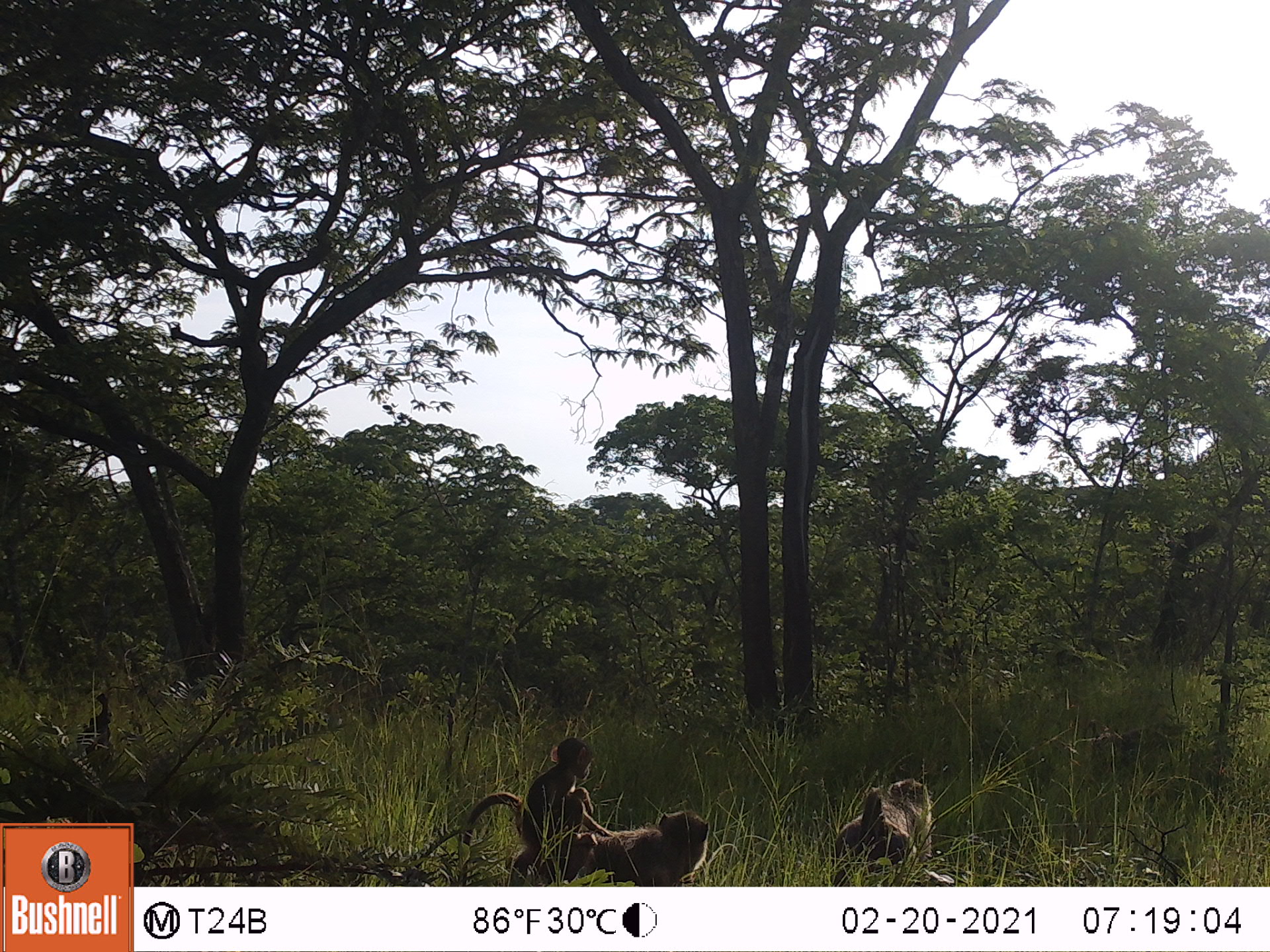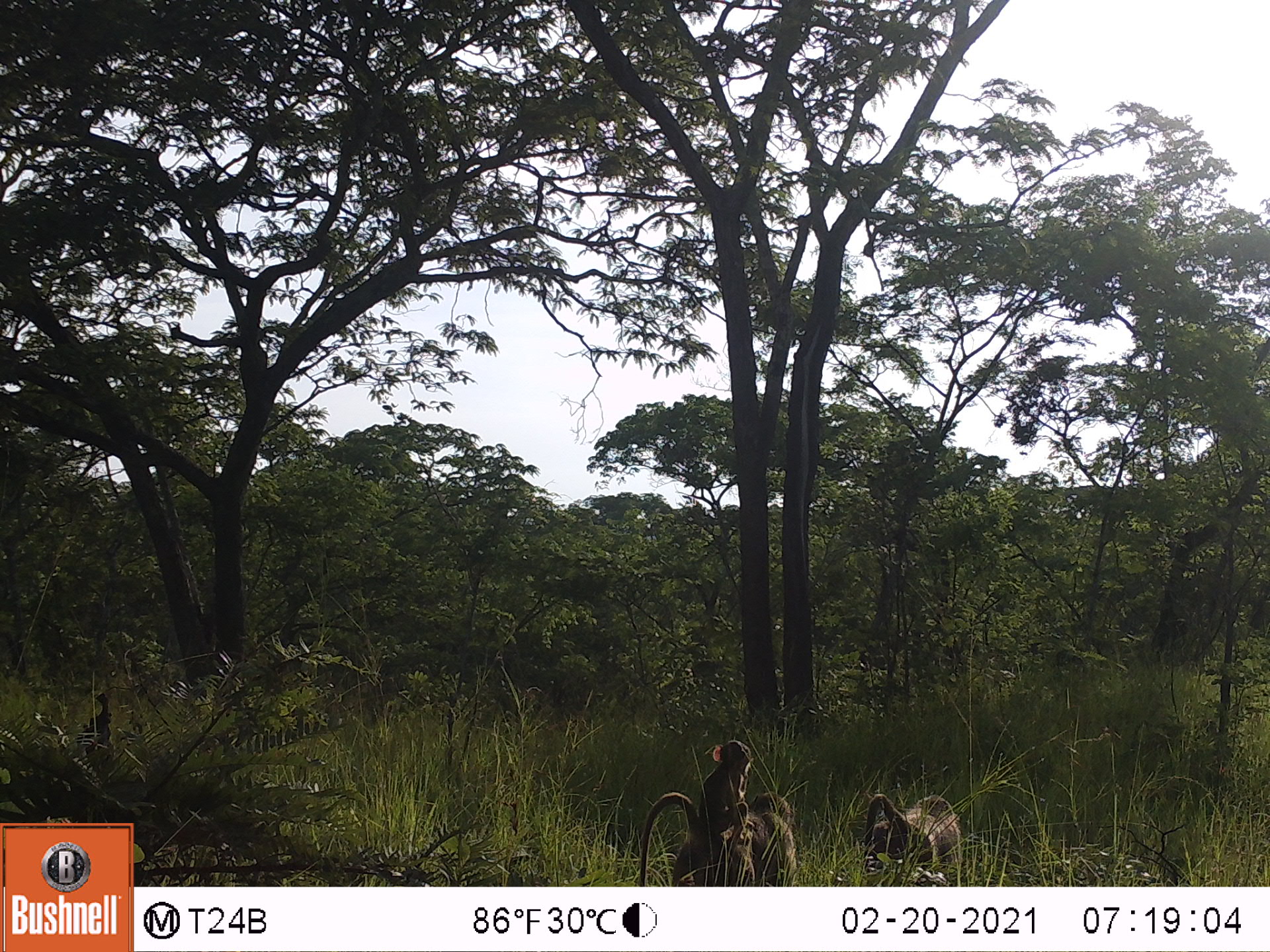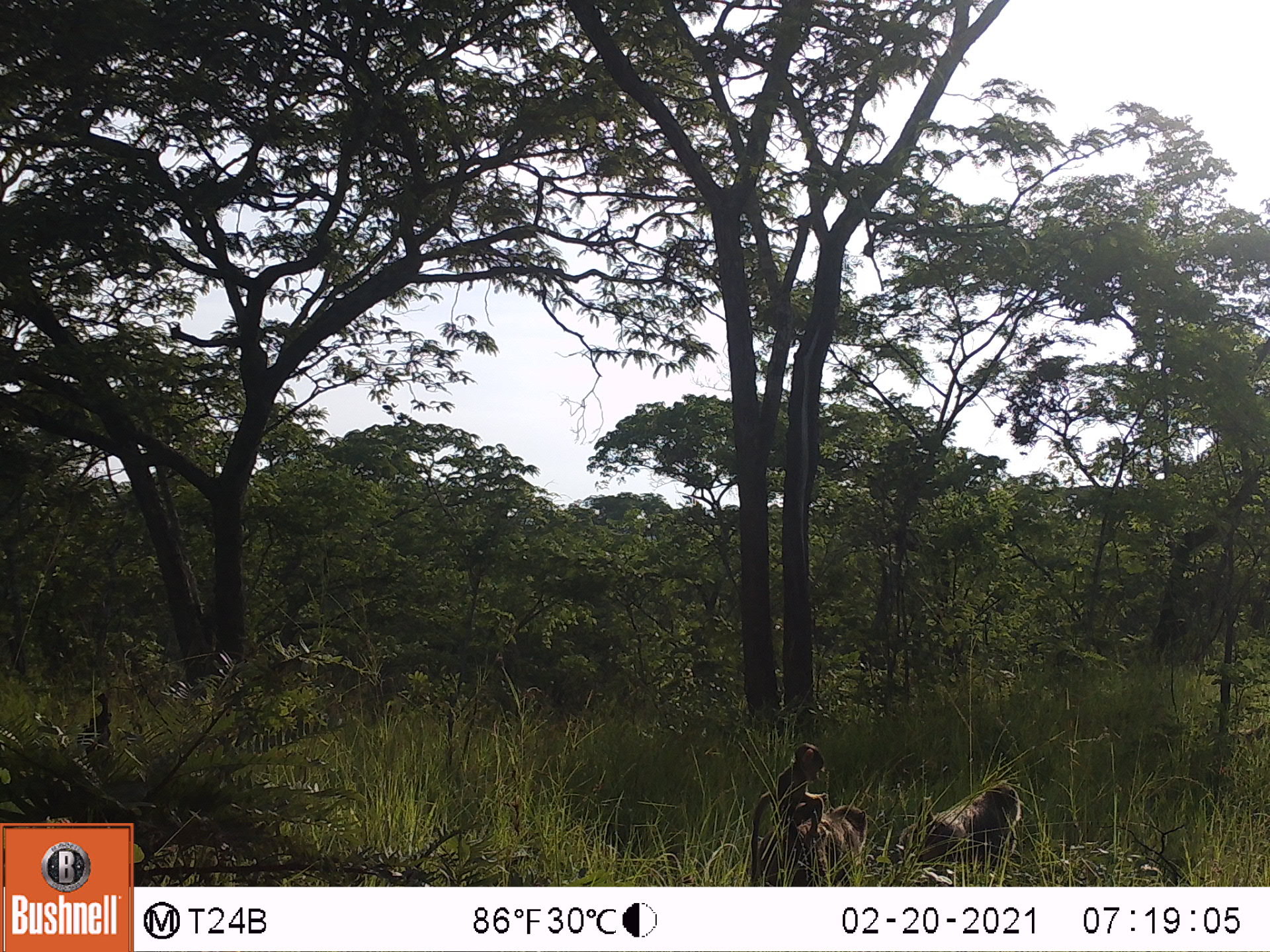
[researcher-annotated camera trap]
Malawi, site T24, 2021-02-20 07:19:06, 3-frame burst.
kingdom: Animalia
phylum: Chordata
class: Mammalia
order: Primates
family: Cercopithecidae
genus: Papio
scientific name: Papio cynocephalus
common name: yellow baboon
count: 3